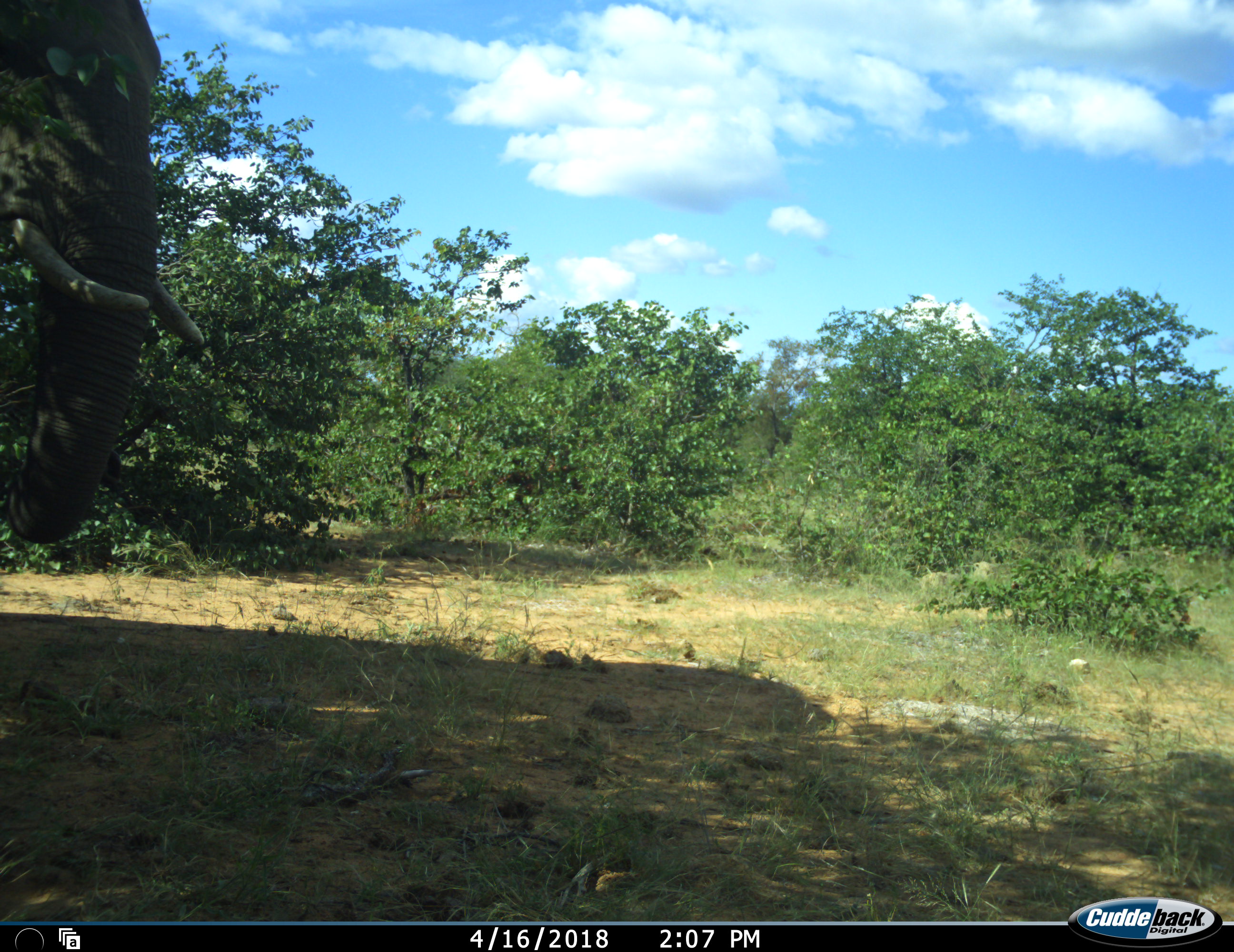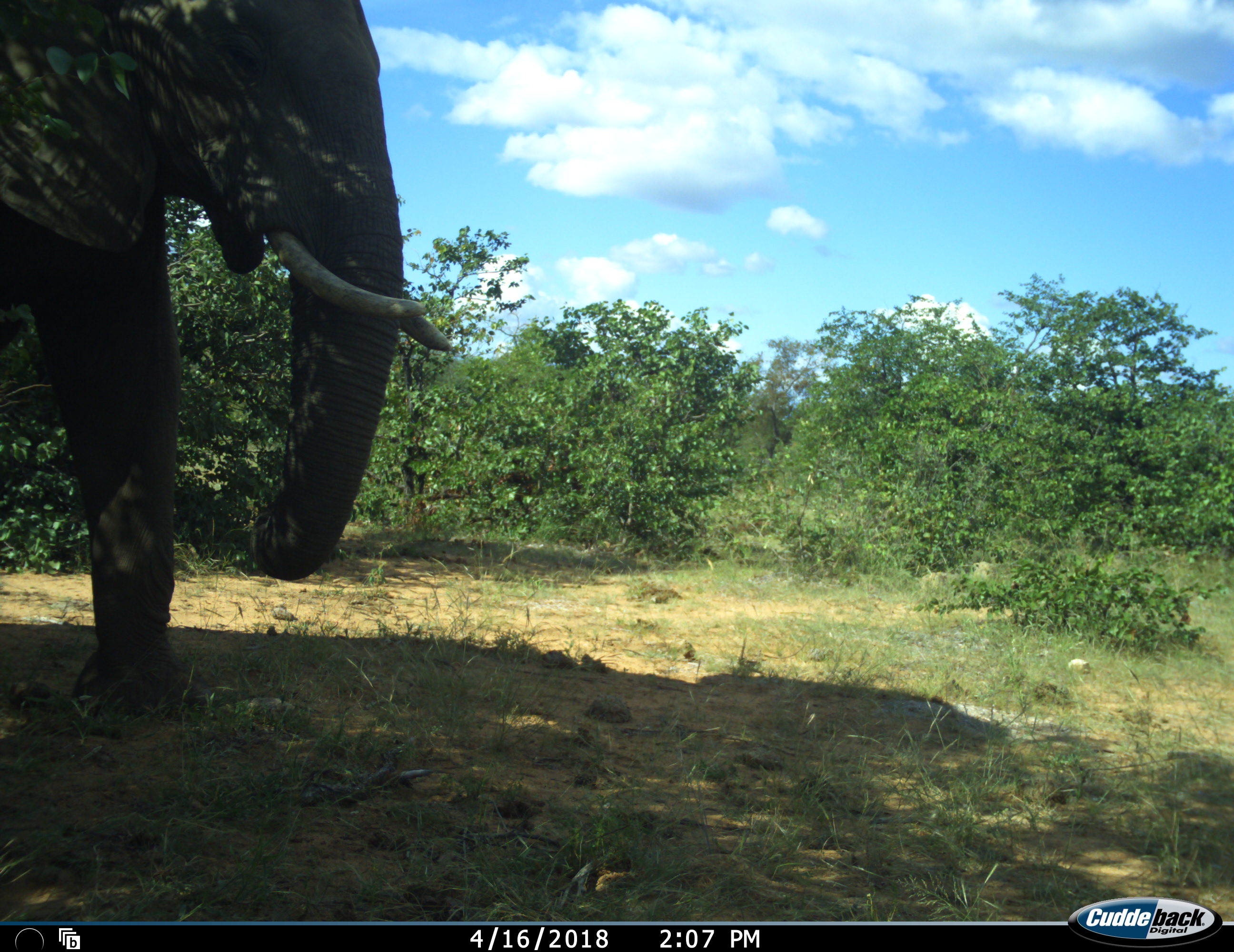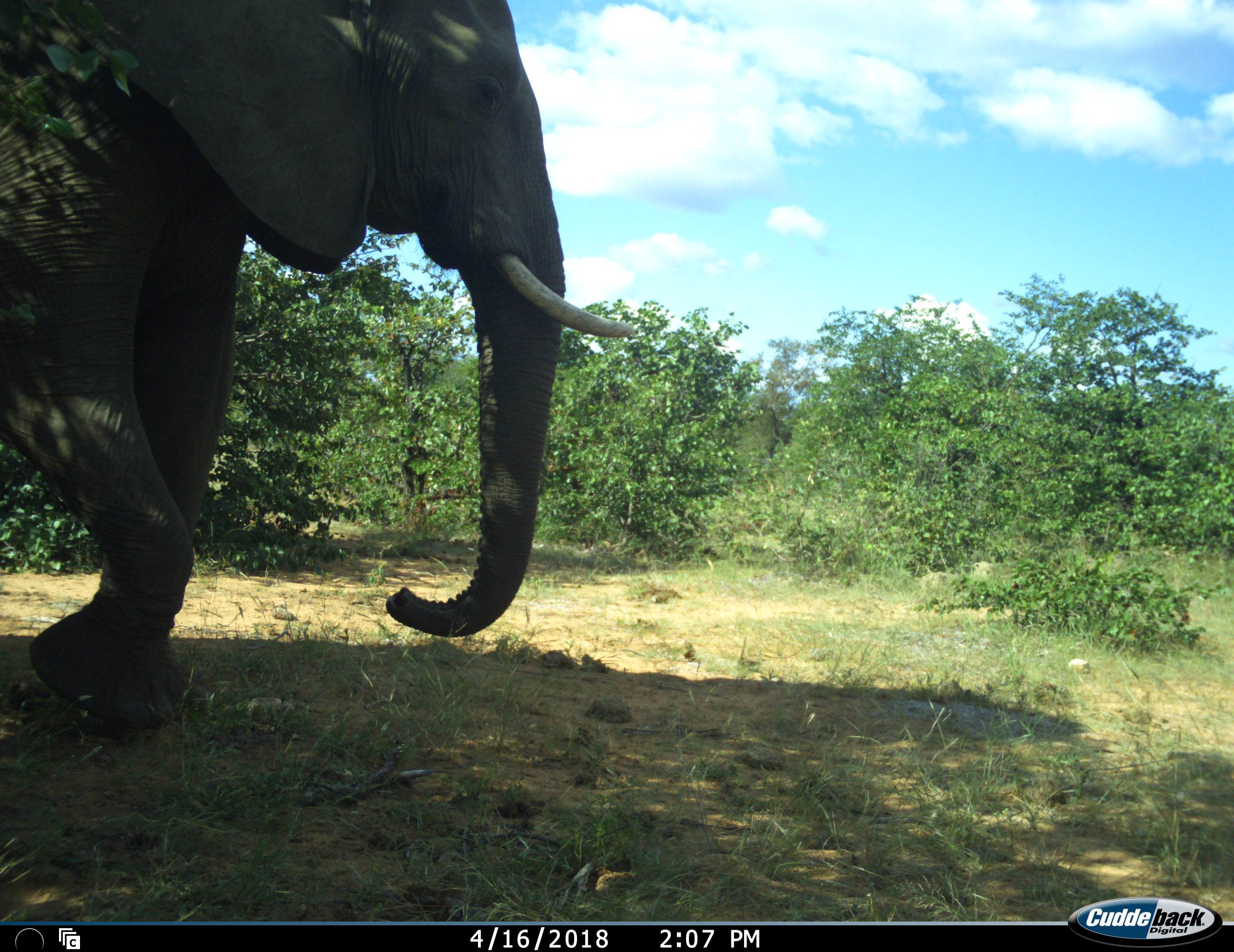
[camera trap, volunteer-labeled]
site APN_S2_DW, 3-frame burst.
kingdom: Animalia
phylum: Chordata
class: Mammalia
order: Proboscidea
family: Elephantidae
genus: Loxodonta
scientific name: Loxodonta africana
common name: african bush elephant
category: elephant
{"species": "elephant (african bush elephant) (Loxodonta africana)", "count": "1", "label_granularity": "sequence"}